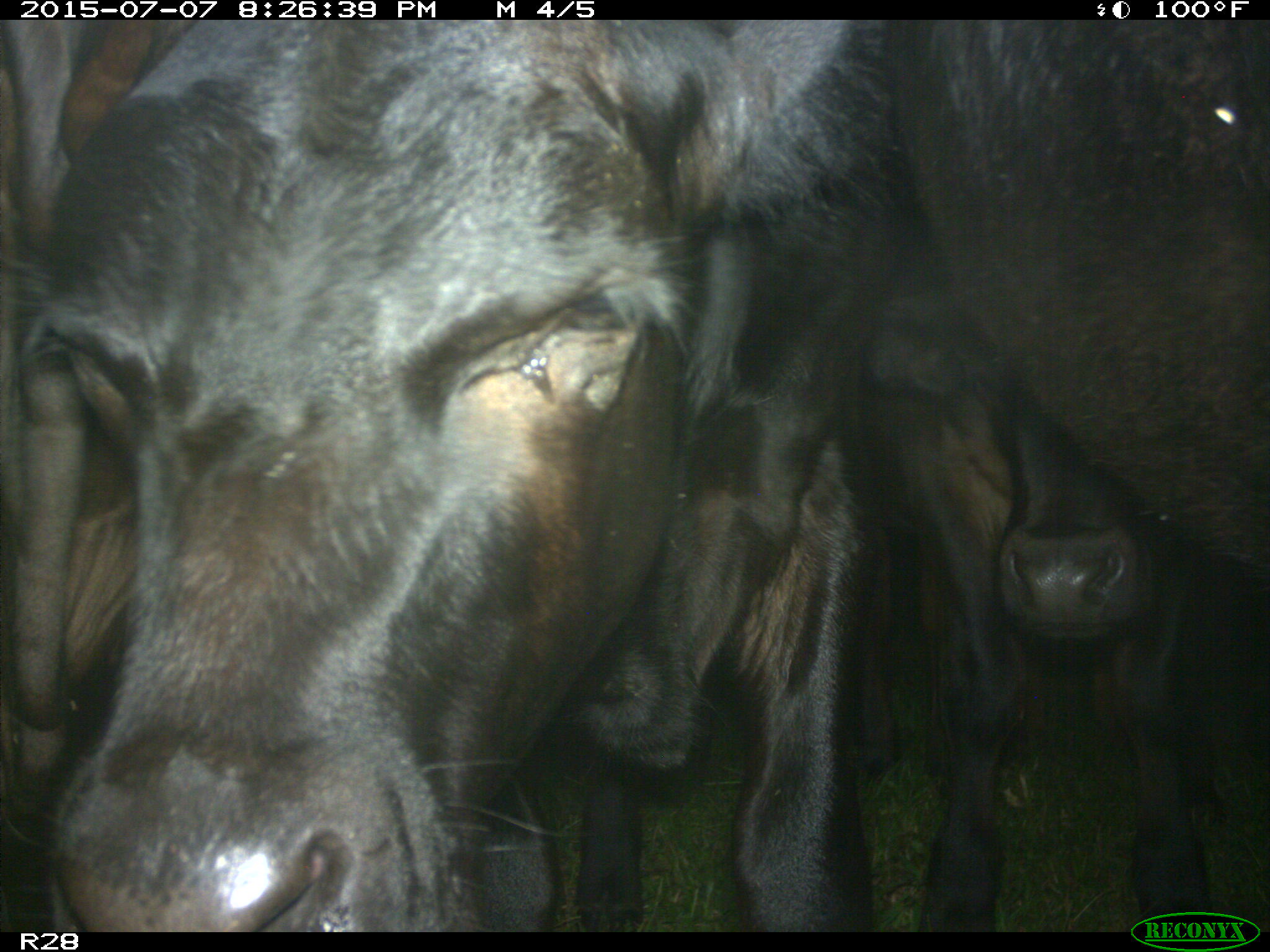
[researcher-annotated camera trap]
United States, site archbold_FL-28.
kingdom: Animalia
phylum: Chordata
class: Mammalia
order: Artiodactyla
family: Bovidae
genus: Bos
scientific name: Bos taurus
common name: domestic cow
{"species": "Bos taurus (domestic cow)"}